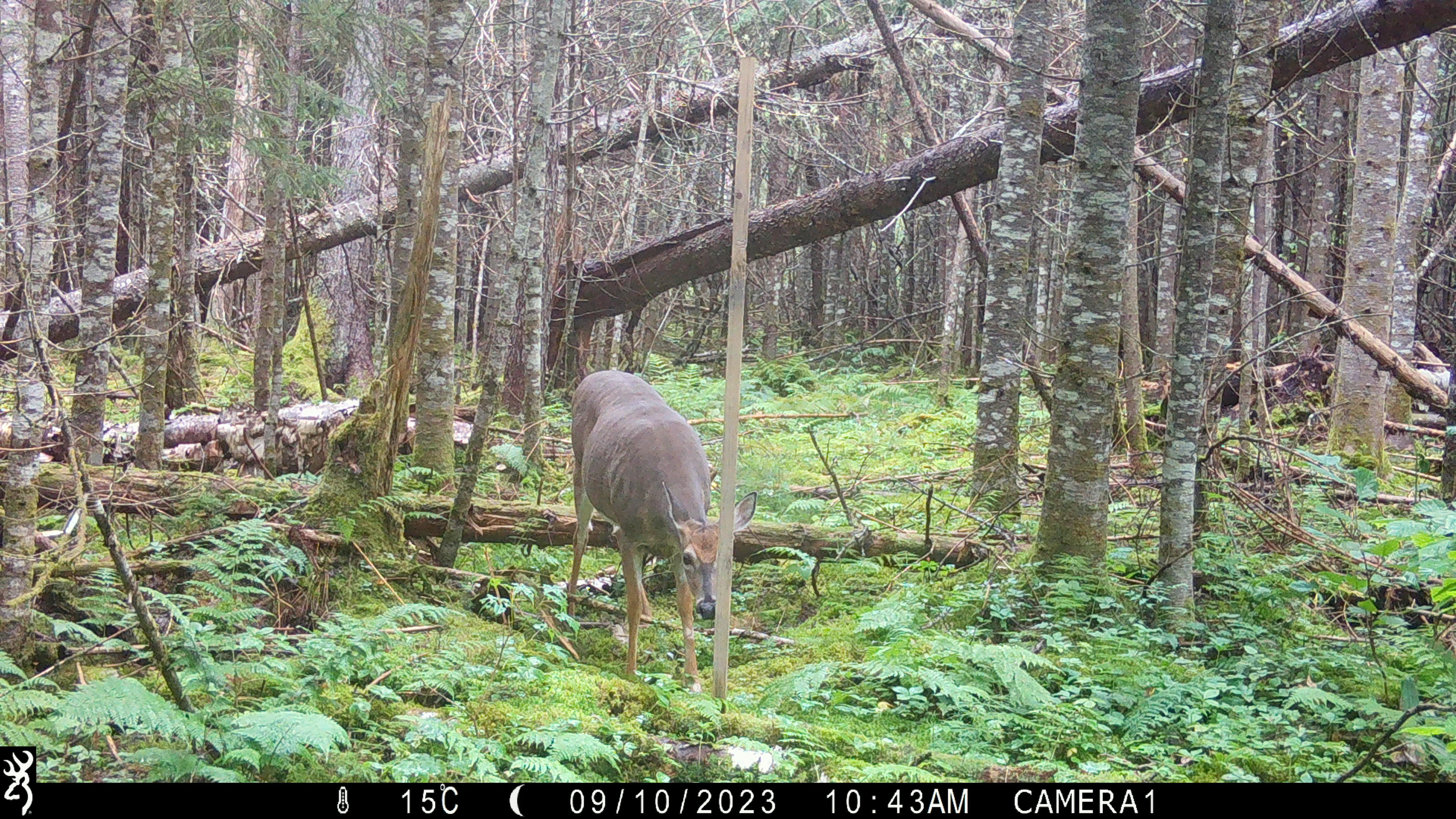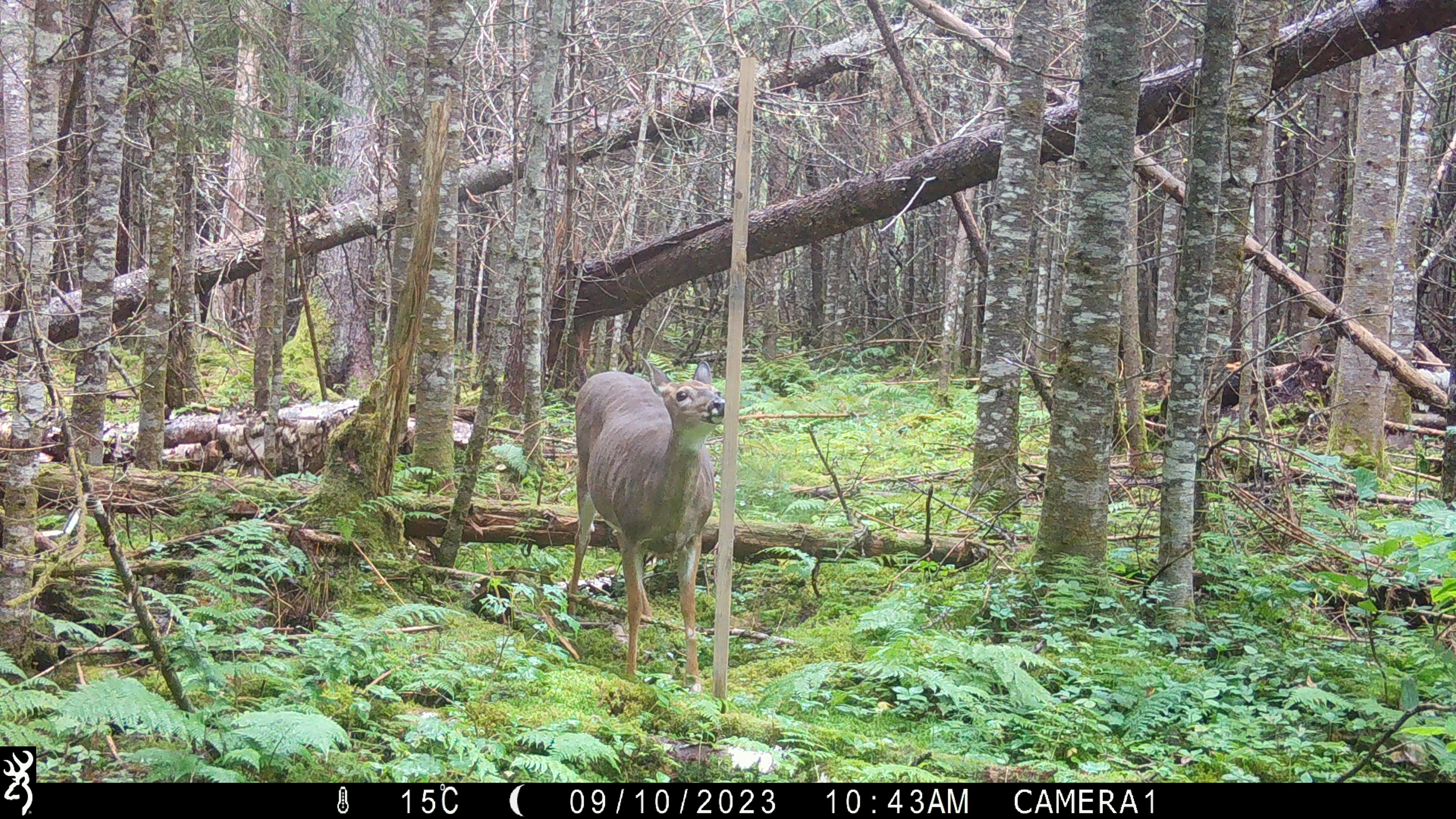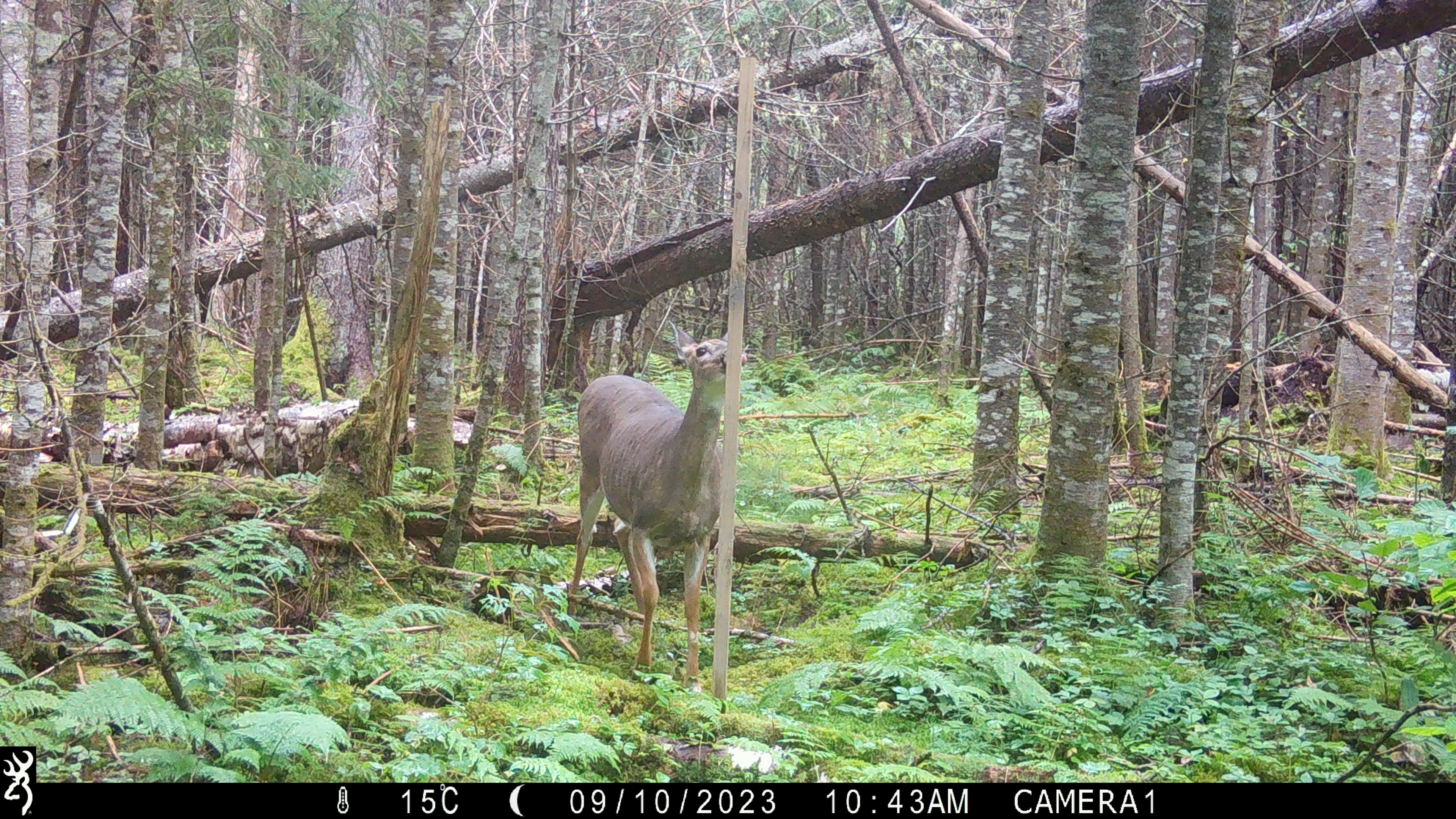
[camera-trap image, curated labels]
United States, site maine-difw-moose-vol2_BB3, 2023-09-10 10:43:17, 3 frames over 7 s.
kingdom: Animalia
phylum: Chordata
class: Mammalia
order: Artiodactyla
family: Cervidae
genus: Odocoileus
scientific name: Odocoileus virginianus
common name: white-tailed deer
White-tailed deer (Odocoileus virginianus).